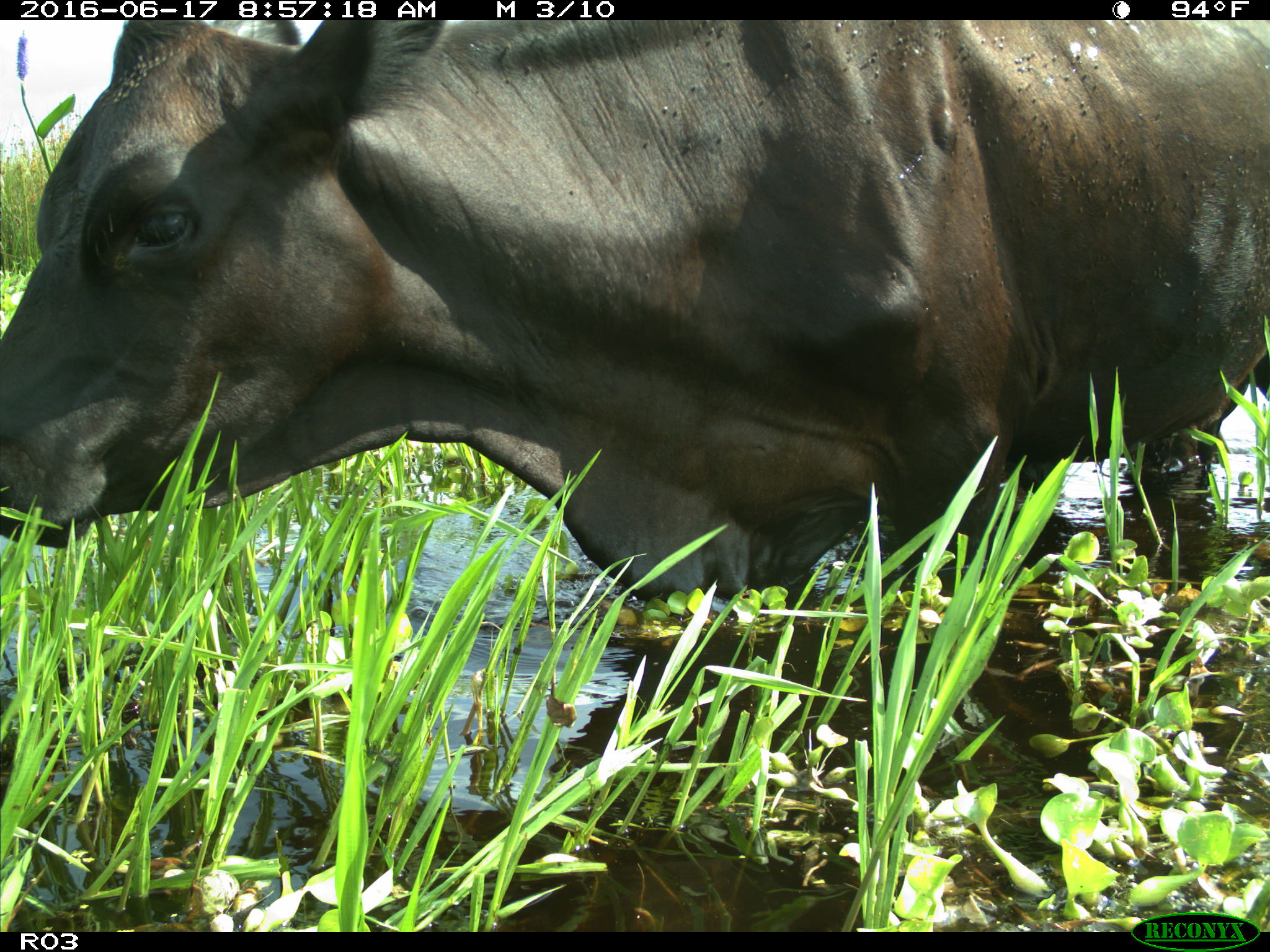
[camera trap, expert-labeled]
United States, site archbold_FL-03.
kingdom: Animalia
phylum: Chordata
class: Mammalia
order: Artiodactyla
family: Bovidae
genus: Bos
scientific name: Bos taurus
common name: domestic cow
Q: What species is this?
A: Bos taurus (domestic cow).